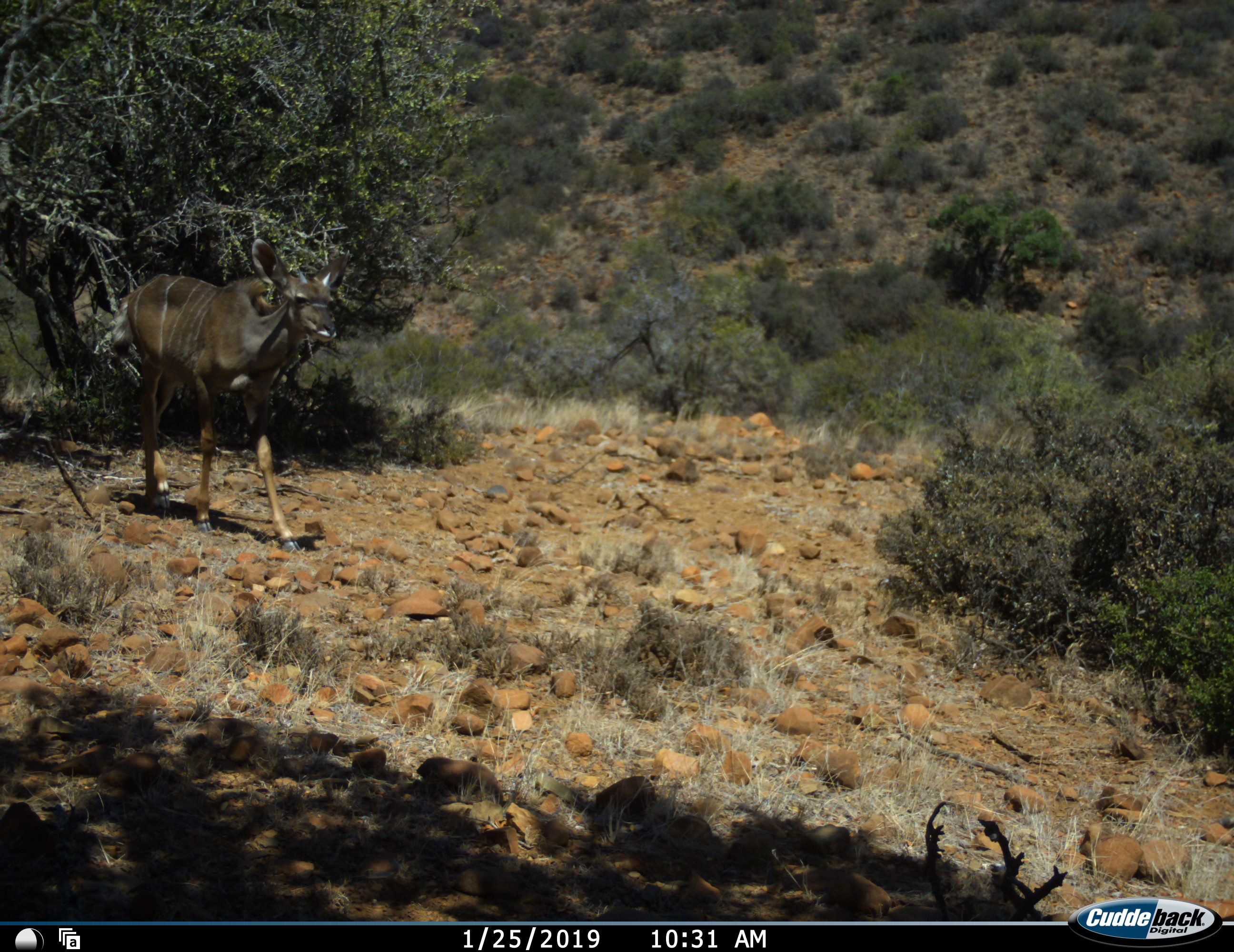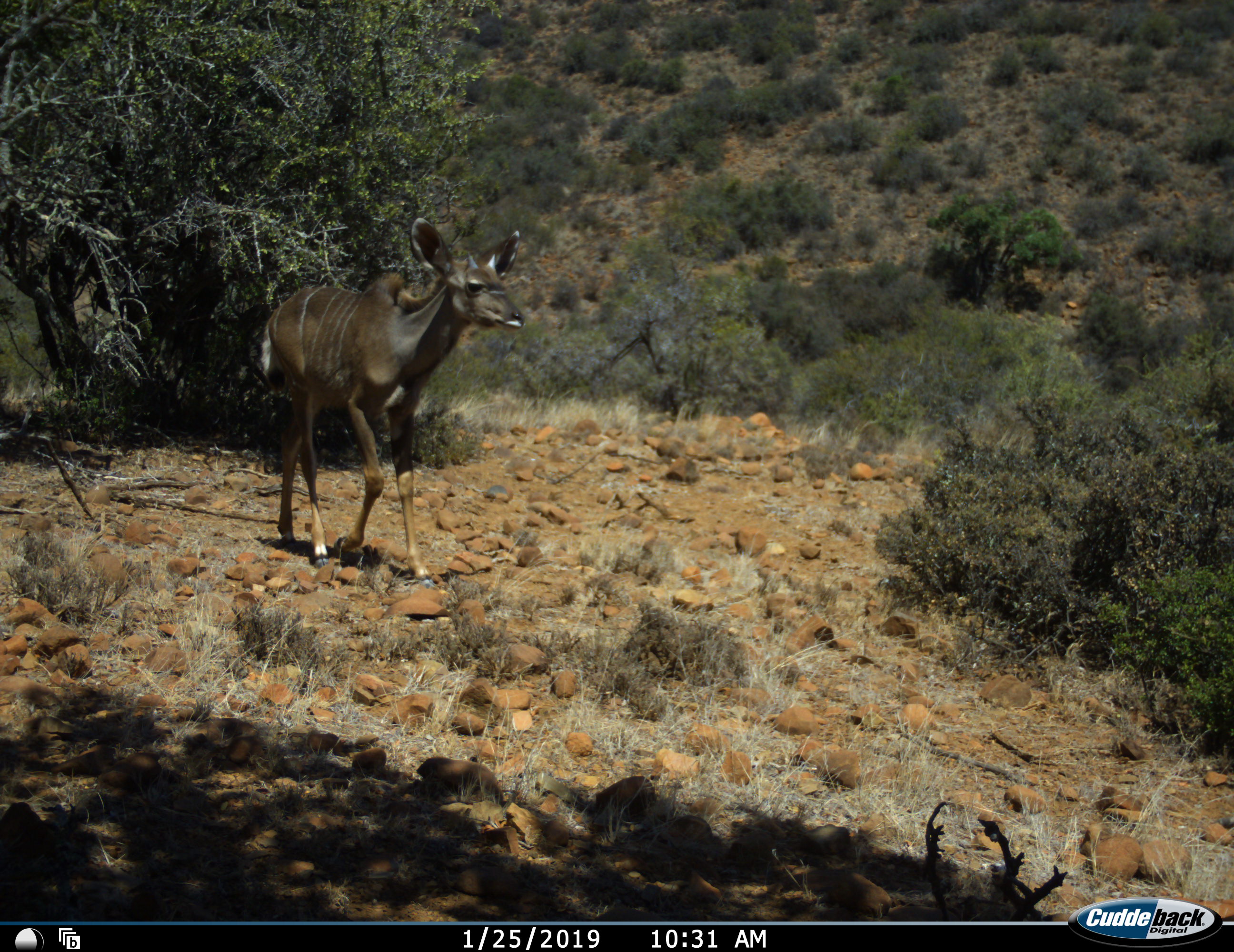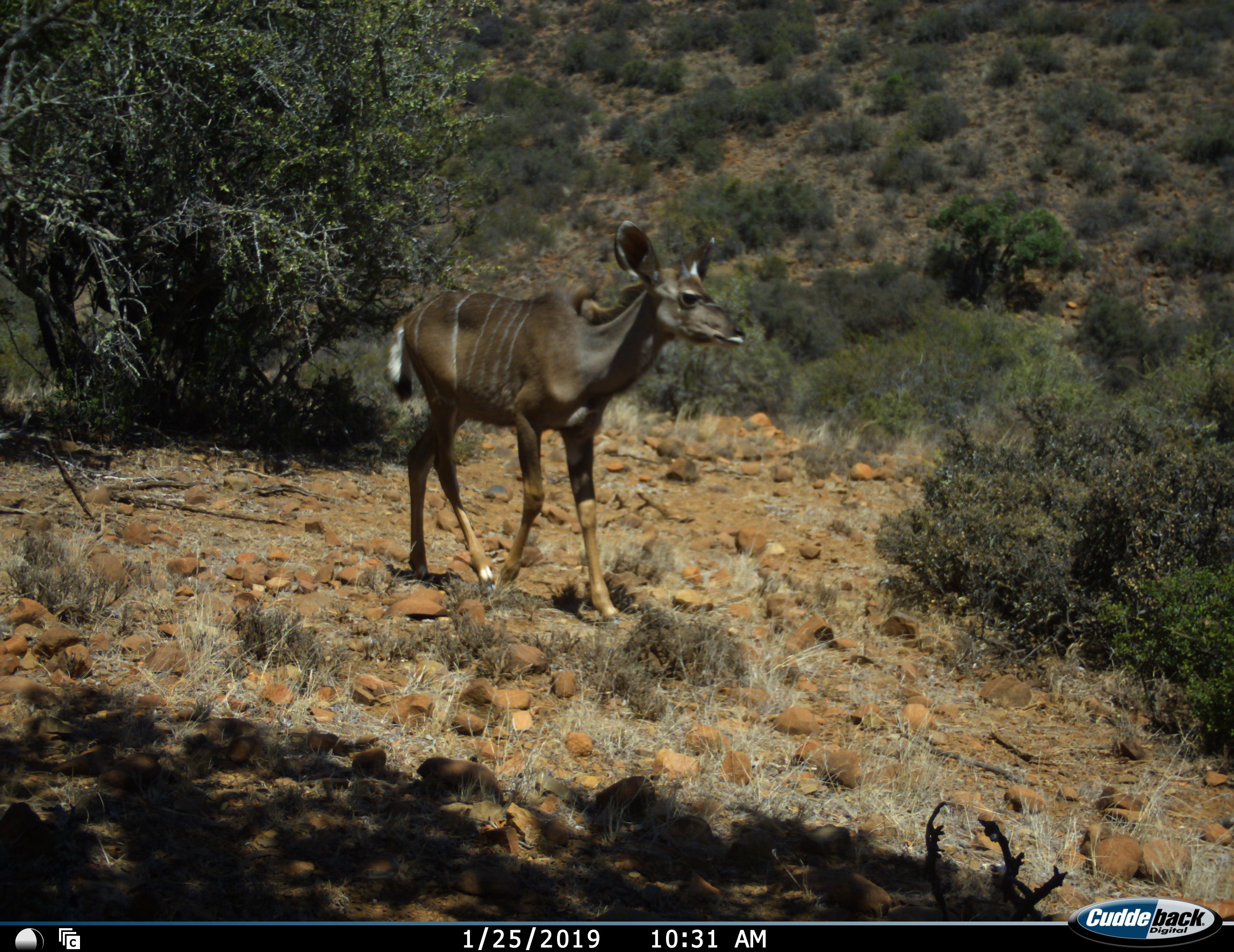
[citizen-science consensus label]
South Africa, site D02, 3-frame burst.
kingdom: Animalia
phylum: Chordata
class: Mammalia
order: Artiodactyla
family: Bovidae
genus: Tragelaphus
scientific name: Tragelaphus strepsiceros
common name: greater kudu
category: kudu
Kudu (greater kudu) (Tragelaphus strepsiceros), count 1. Behavior (volunteer vote fractions): standing 11%, resting 0%, moving 100%, interacting 0%. Young present (vote fraction): 11%. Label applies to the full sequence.